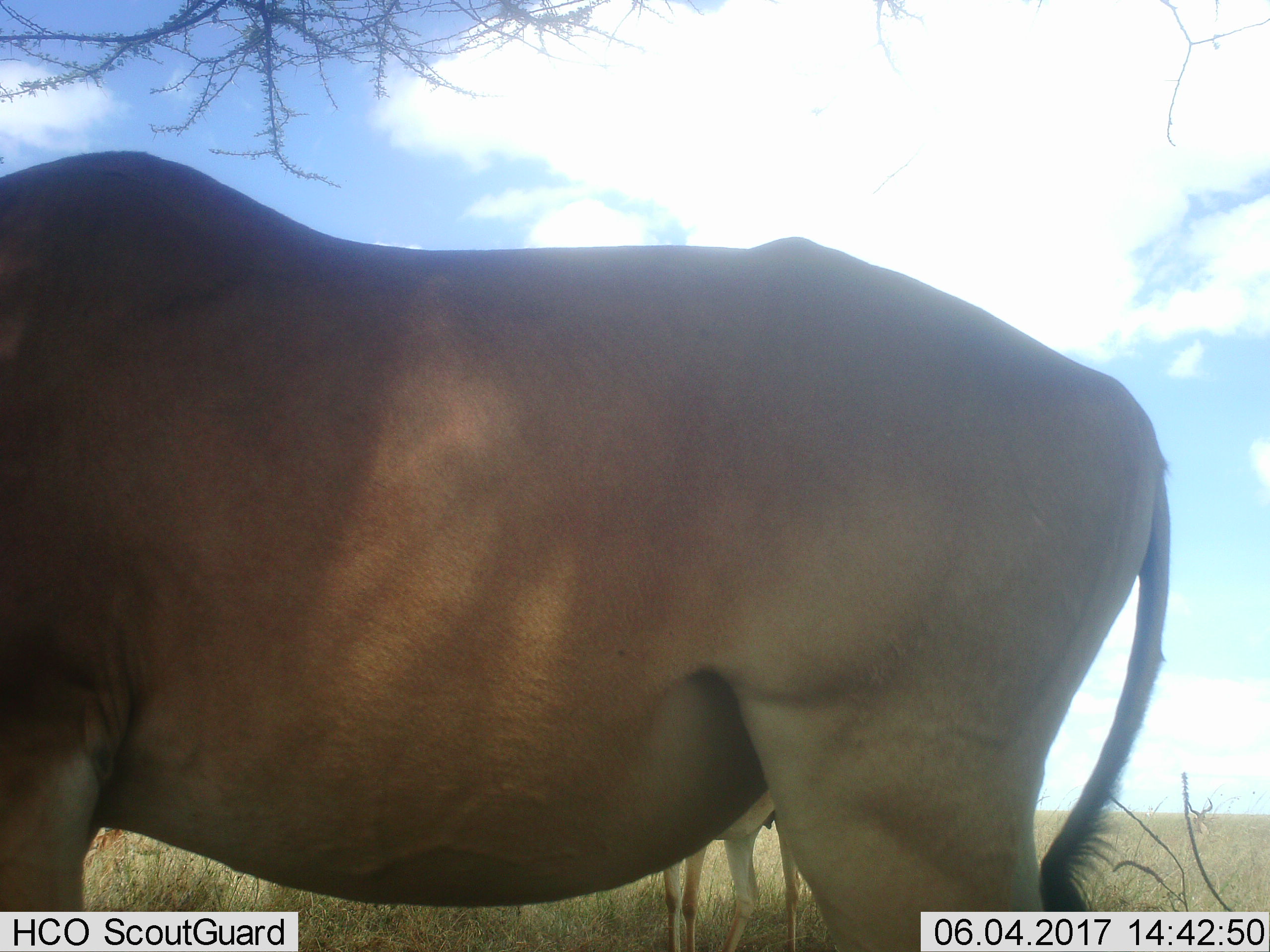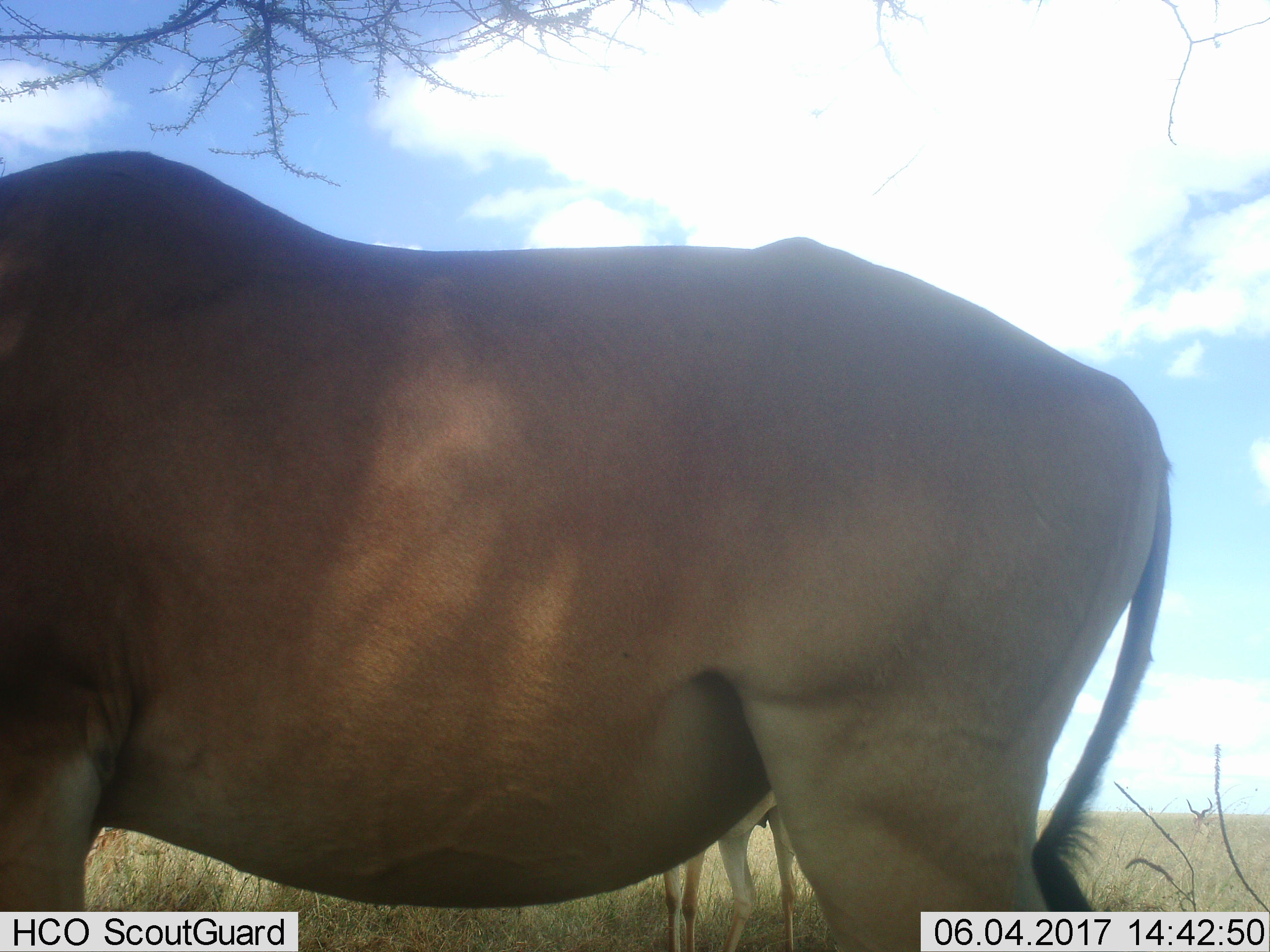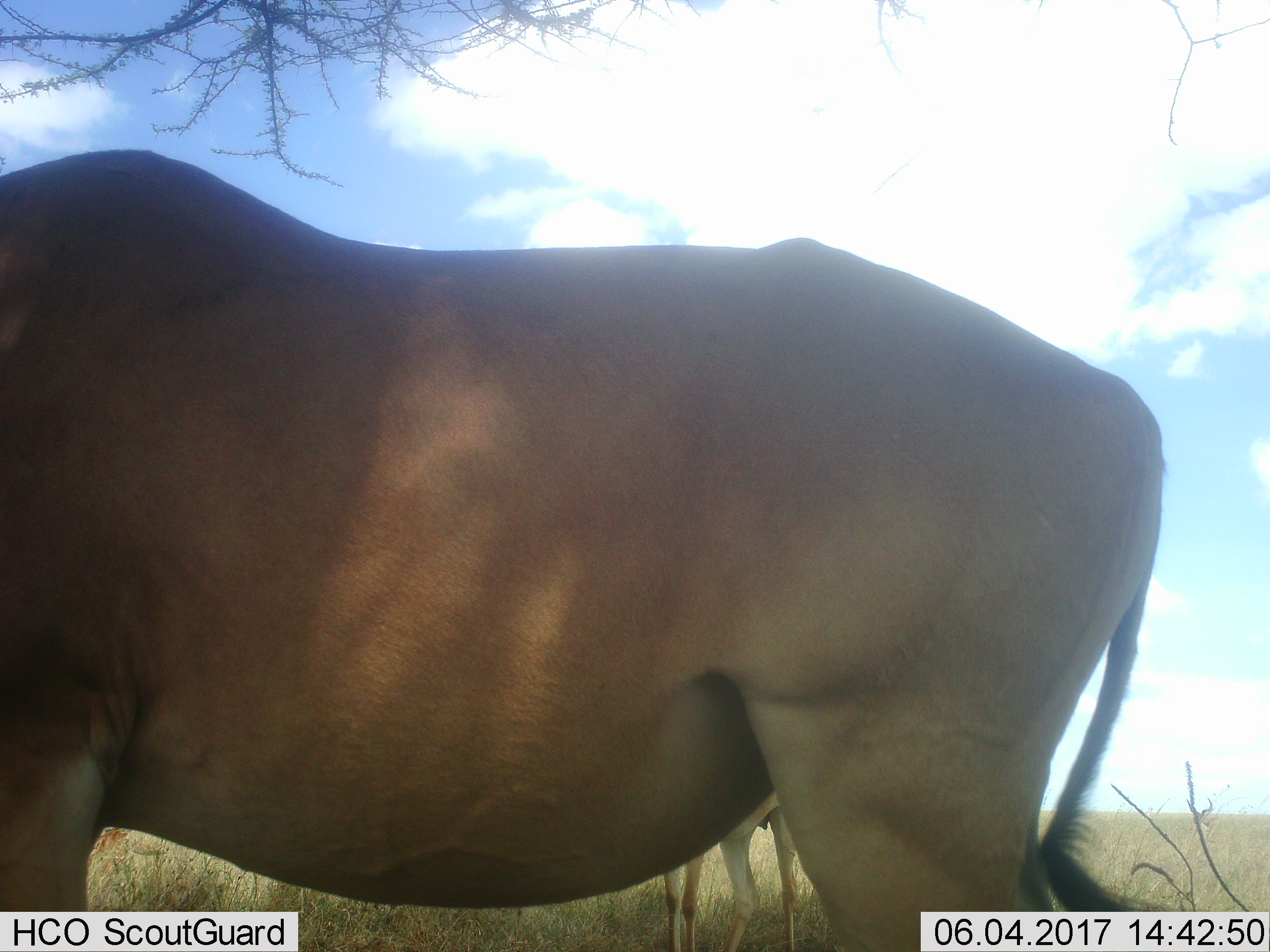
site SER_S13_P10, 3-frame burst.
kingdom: Animalia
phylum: Chordata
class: Mammalia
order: Artiodactyla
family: Bovidae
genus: Alcelaphus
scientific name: Alcelaphus buselaphus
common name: hartebeest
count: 2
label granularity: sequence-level